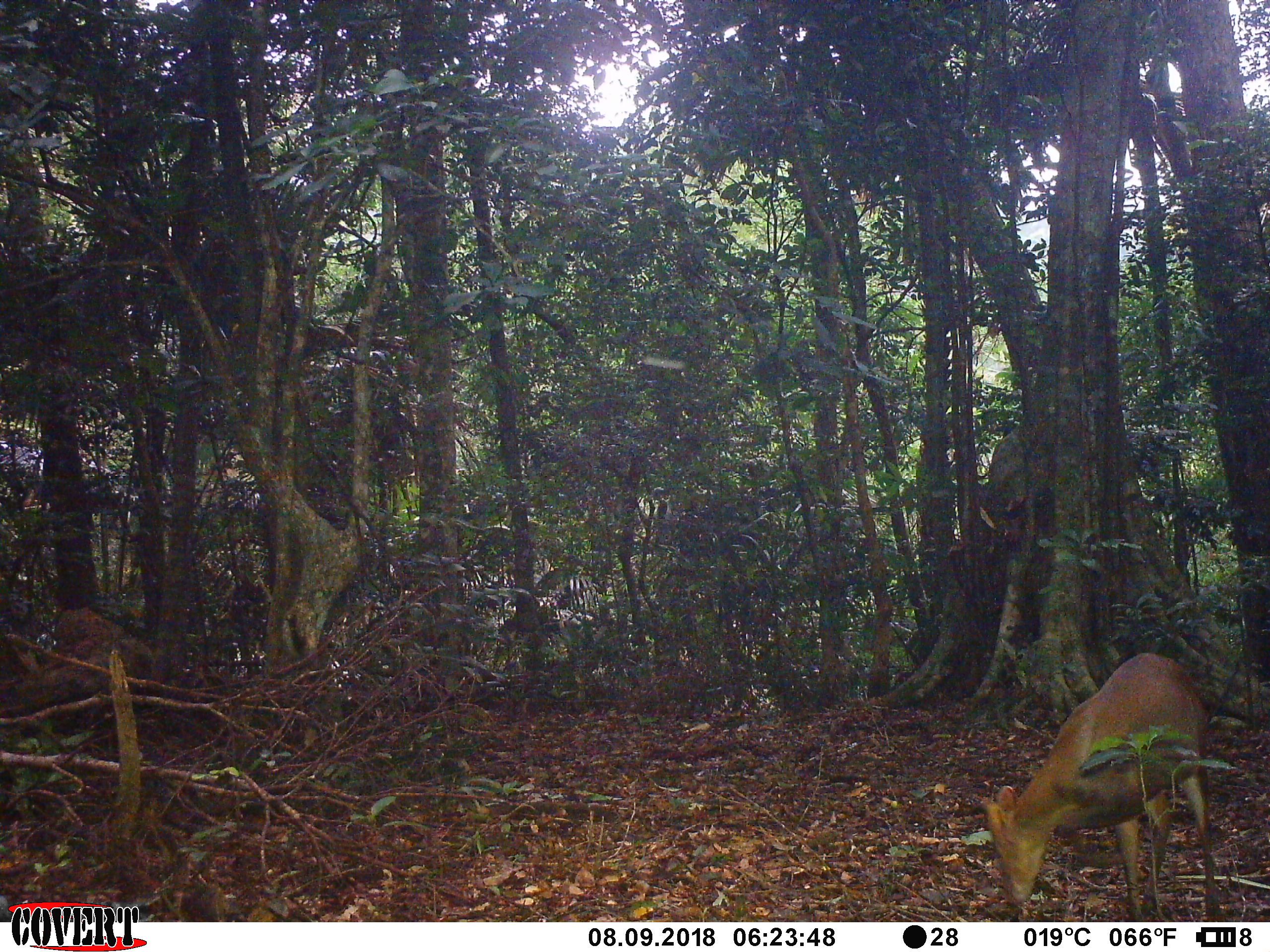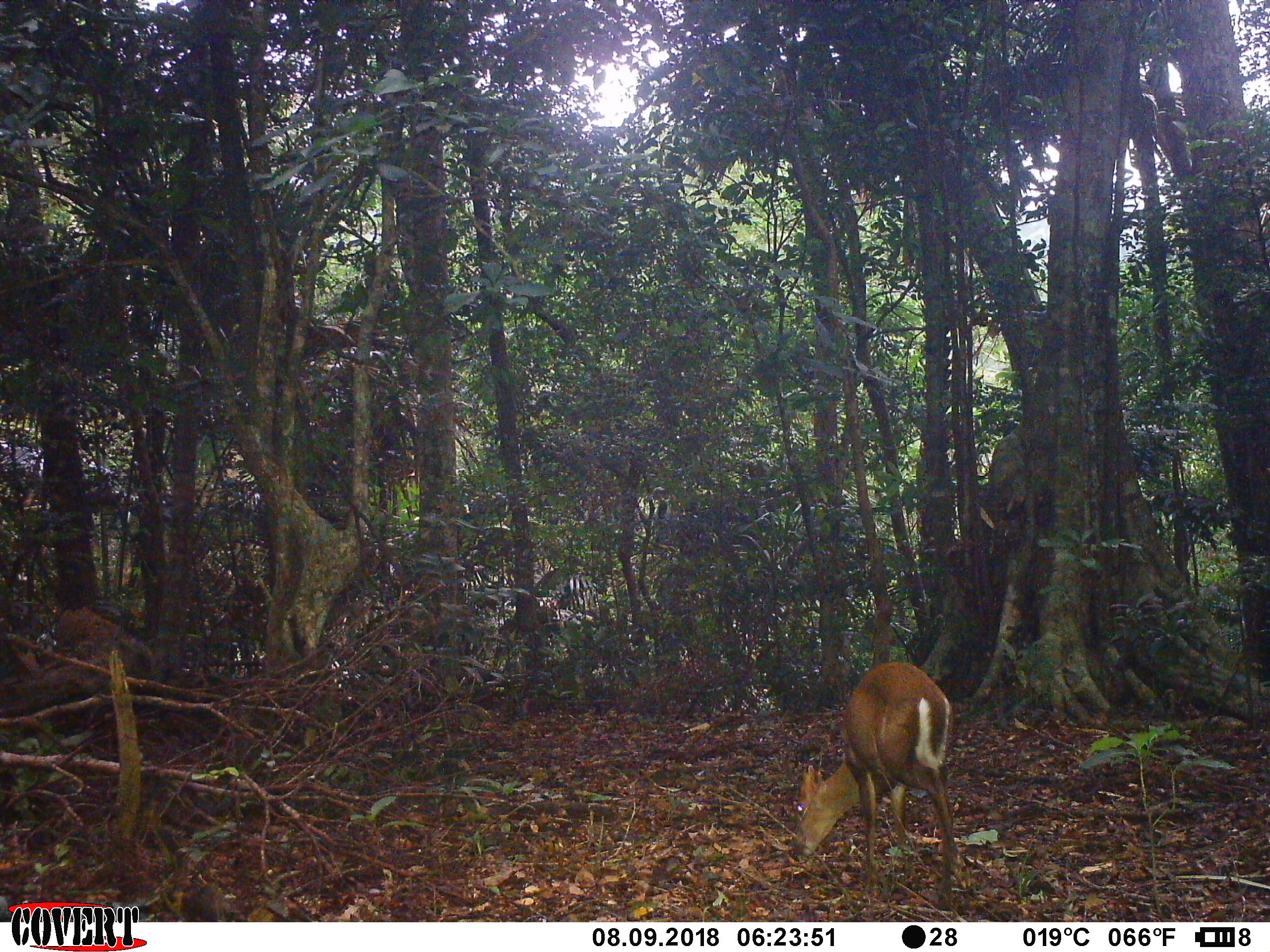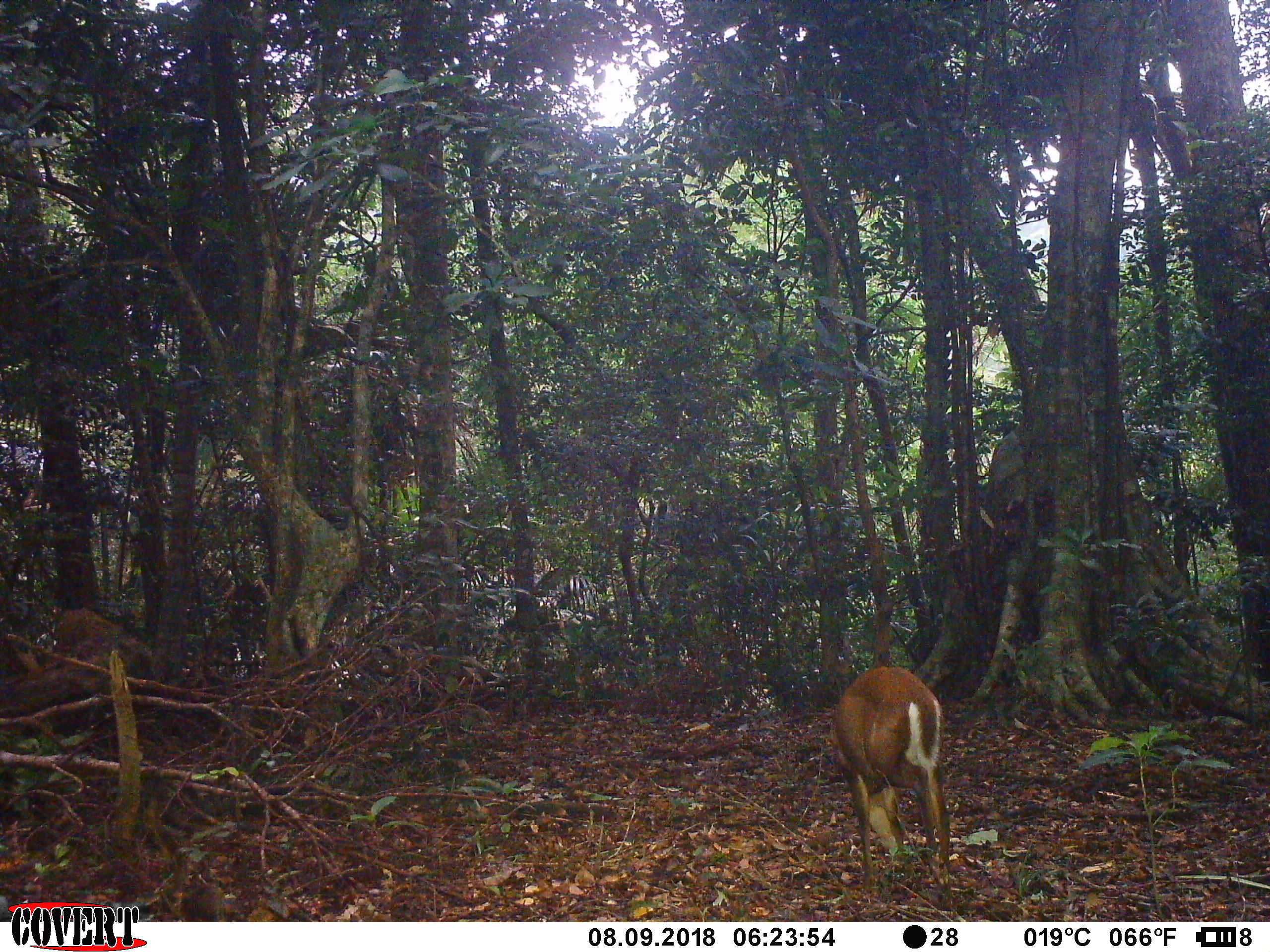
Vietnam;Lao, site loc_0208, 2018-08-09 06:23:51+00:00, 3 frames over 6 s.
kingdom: Animalia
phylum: Chordata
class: Mammalia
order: Artiodactyla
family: Cervidae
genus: Muntiacus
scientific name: Muntiacus rooseveltorum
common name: roosevelt's muntjac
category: roosevelts muntjac group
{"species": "roosevelts muntjac group (roosevelt's muntjac) (Muntiacus rooseveltorum)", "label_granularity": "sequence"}